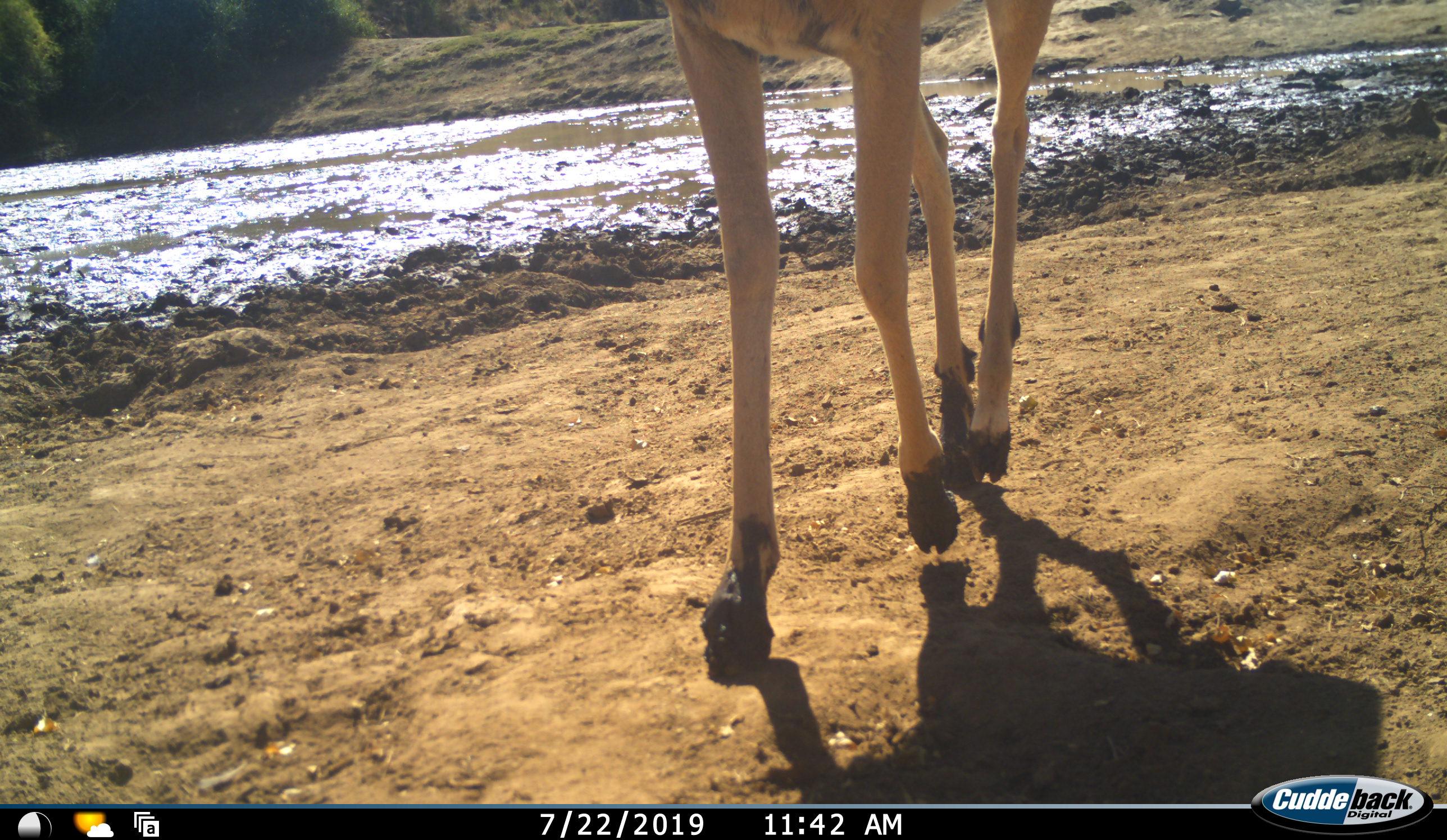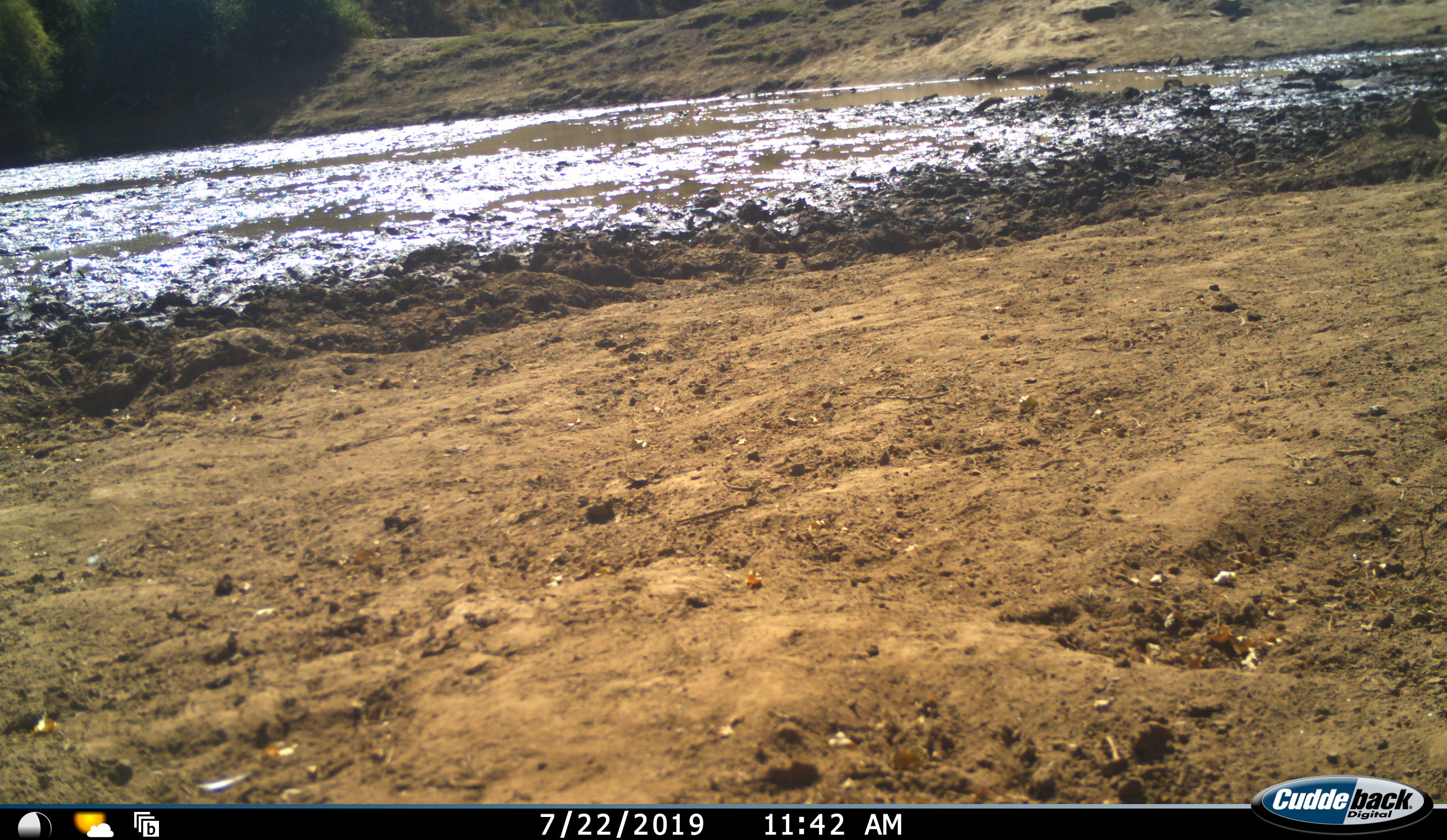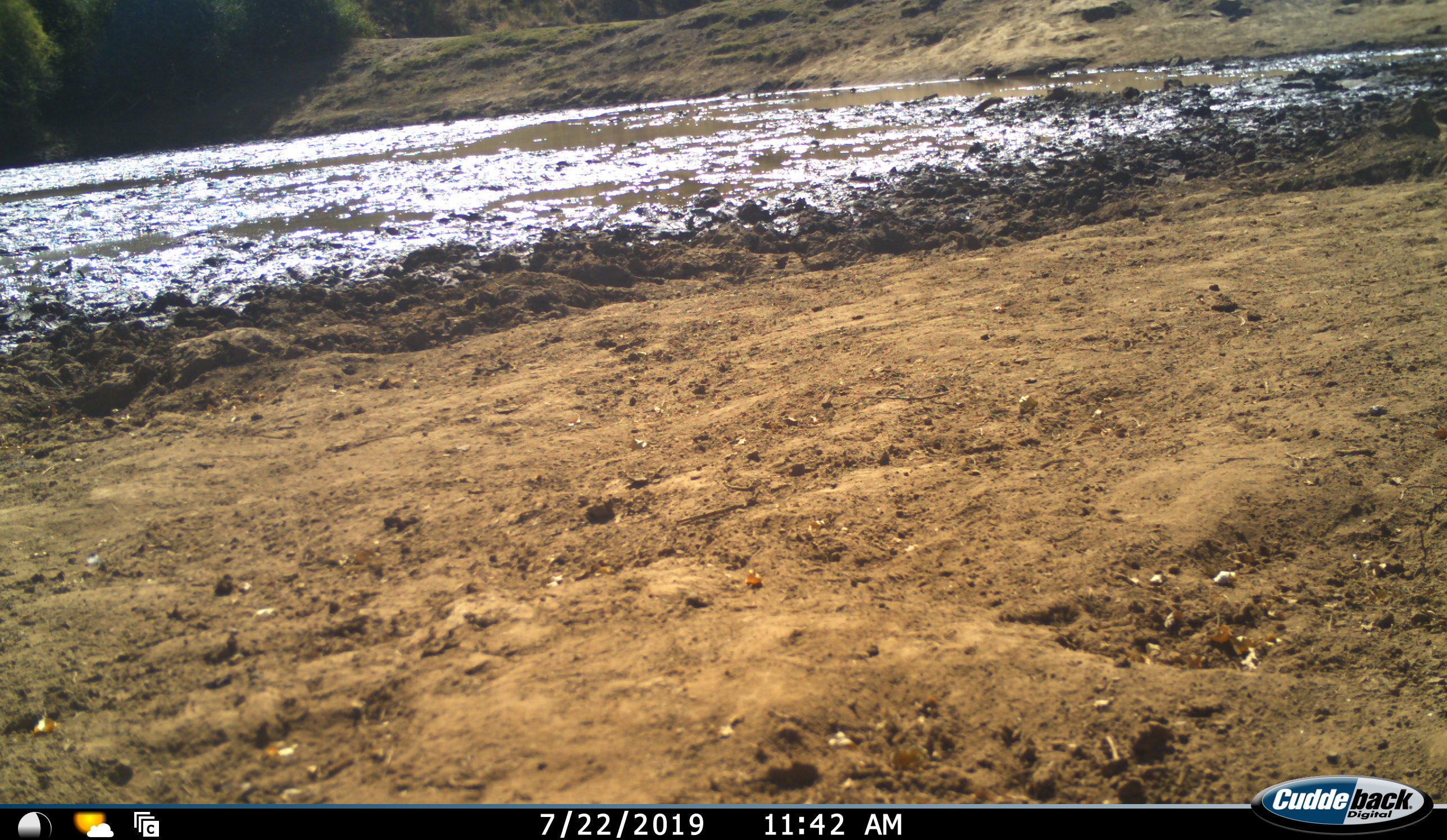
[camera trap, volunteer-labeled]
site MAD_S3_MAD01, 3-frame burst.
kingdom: Animalia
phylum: Chordata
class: Mammalia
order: Artiodactyla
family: Bovidae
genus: Aepyceros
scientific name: Aepyceros melampus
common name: impala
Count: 1.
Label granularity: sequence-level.